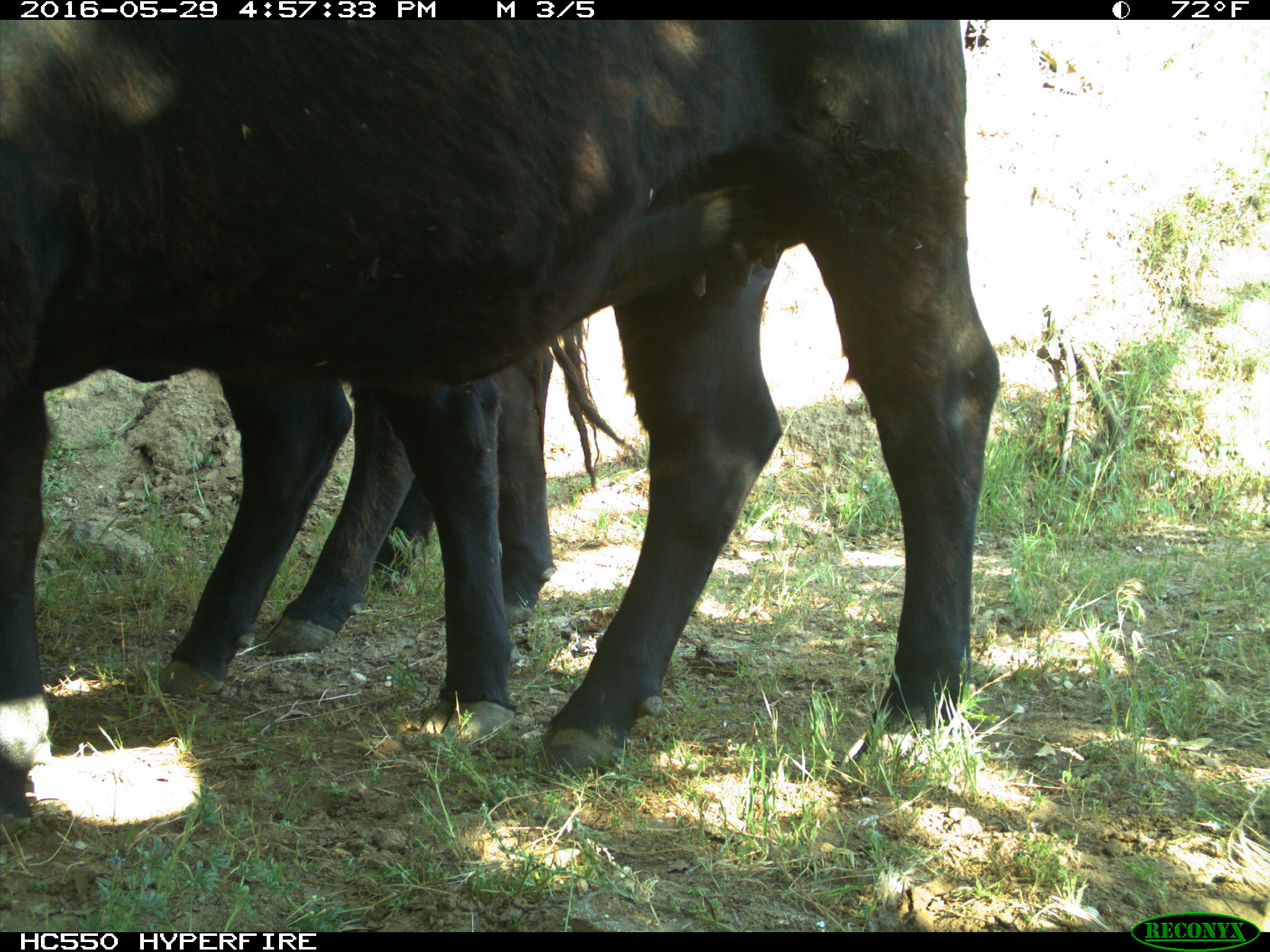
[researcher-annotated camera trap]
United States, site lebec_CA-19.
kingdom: Animalia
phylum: Chordata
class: Mammalia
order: Artiodactyla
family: Bovidae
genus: Bos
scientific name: Bos taurus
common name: domestic cow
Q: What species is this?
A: Bos taurus (domestic cow).